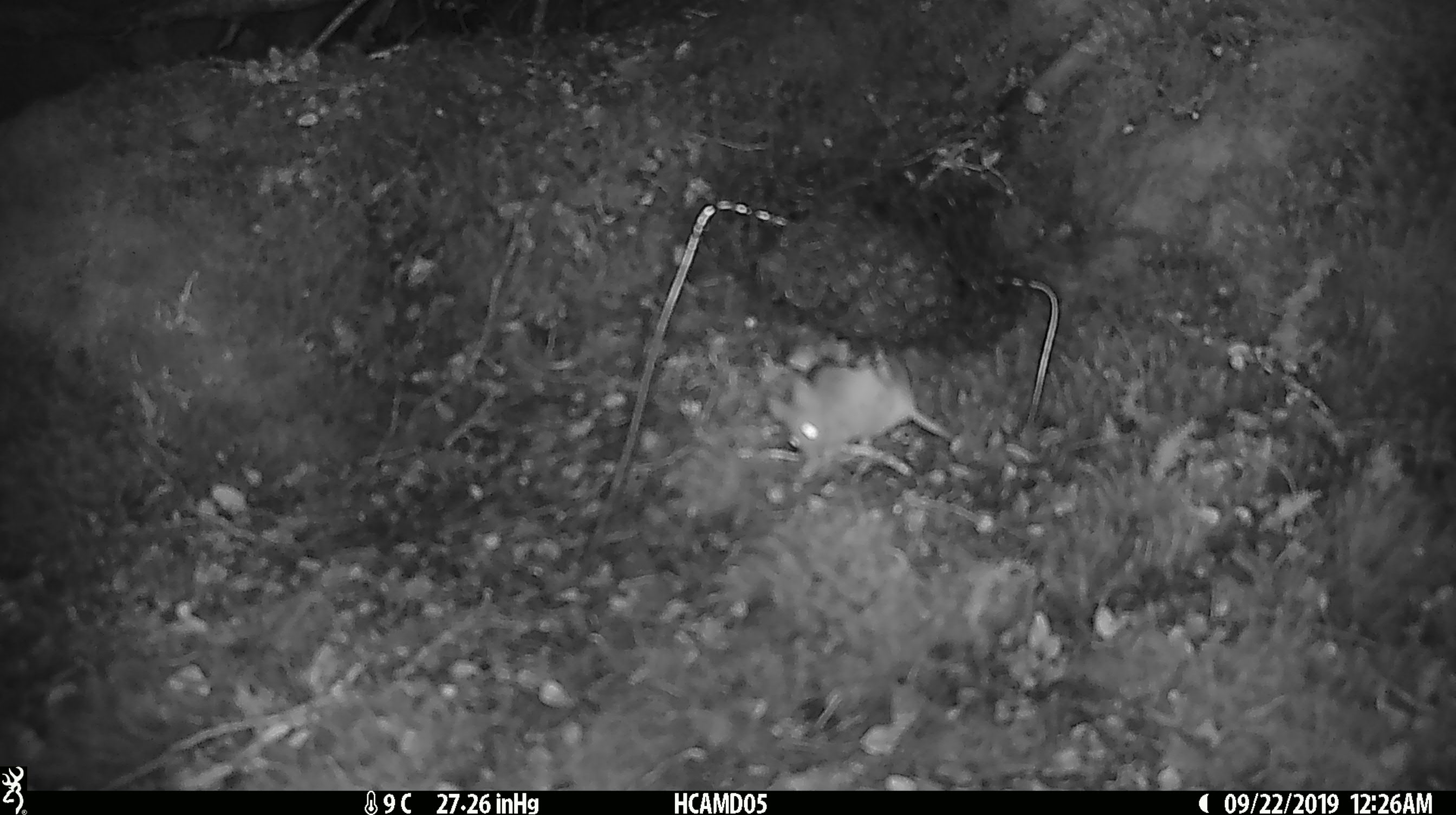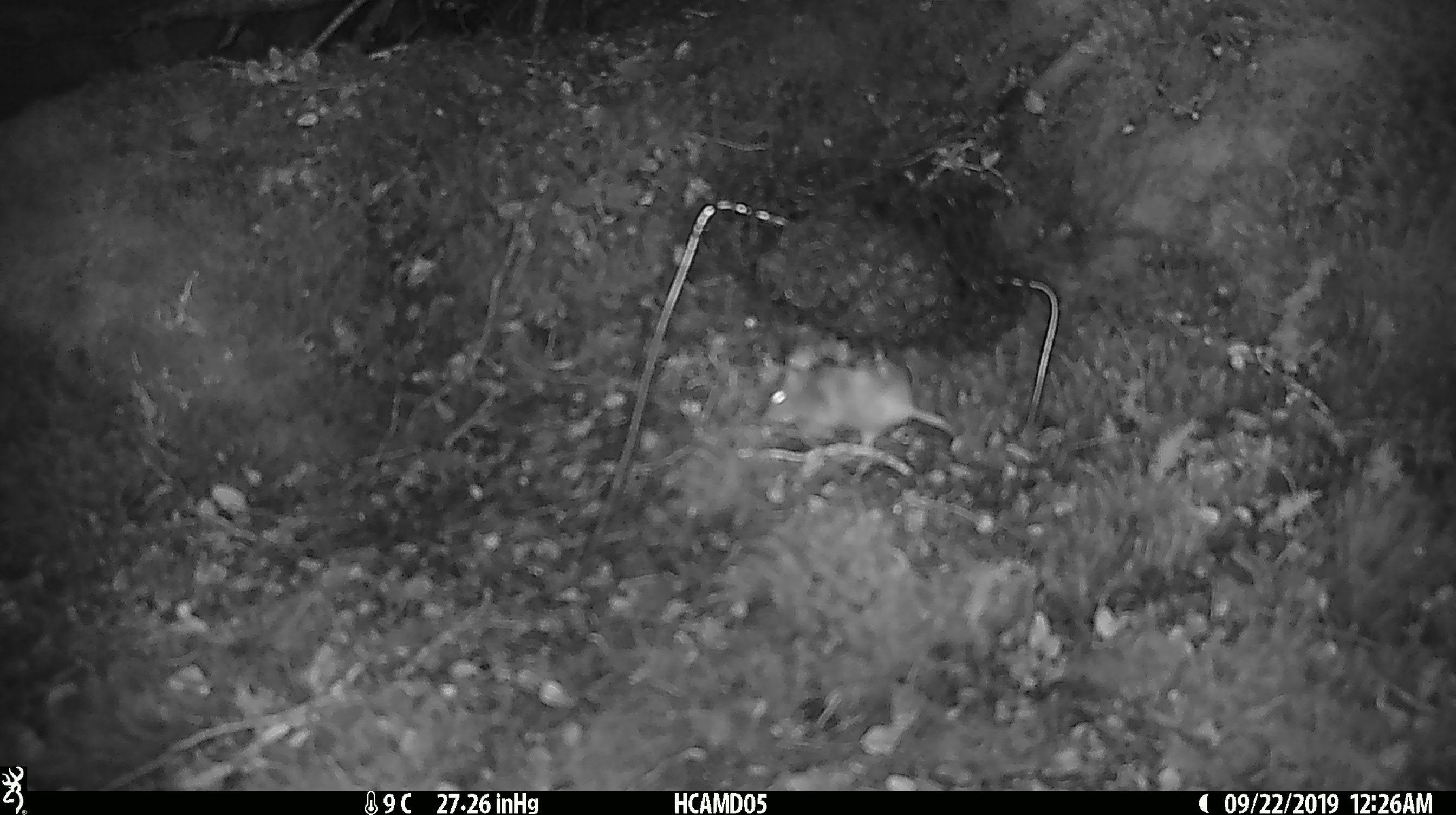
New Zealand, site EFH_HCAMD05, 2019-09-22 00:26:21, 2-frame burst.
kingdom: Animalia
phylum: Chordata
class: Mammalia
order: Rodentia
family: Muridae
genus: Mus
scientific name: Mus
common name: mouse